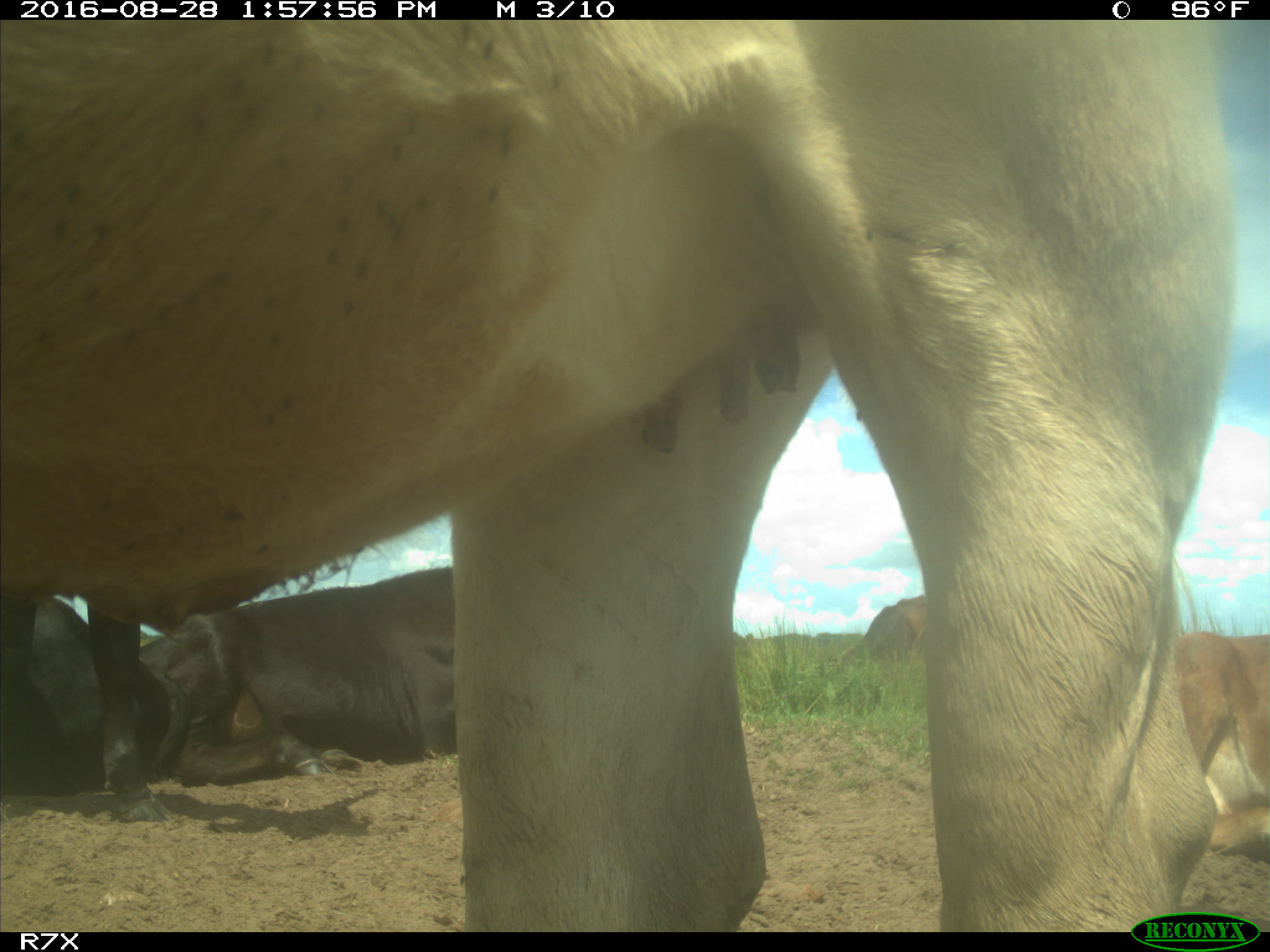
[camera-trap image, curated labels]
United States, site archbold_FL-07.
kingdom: Animalia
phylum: Chordata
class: Mammalia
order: Artiodactyla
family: Bovidae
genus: Bos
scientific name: Bos taurus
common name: domestic cow